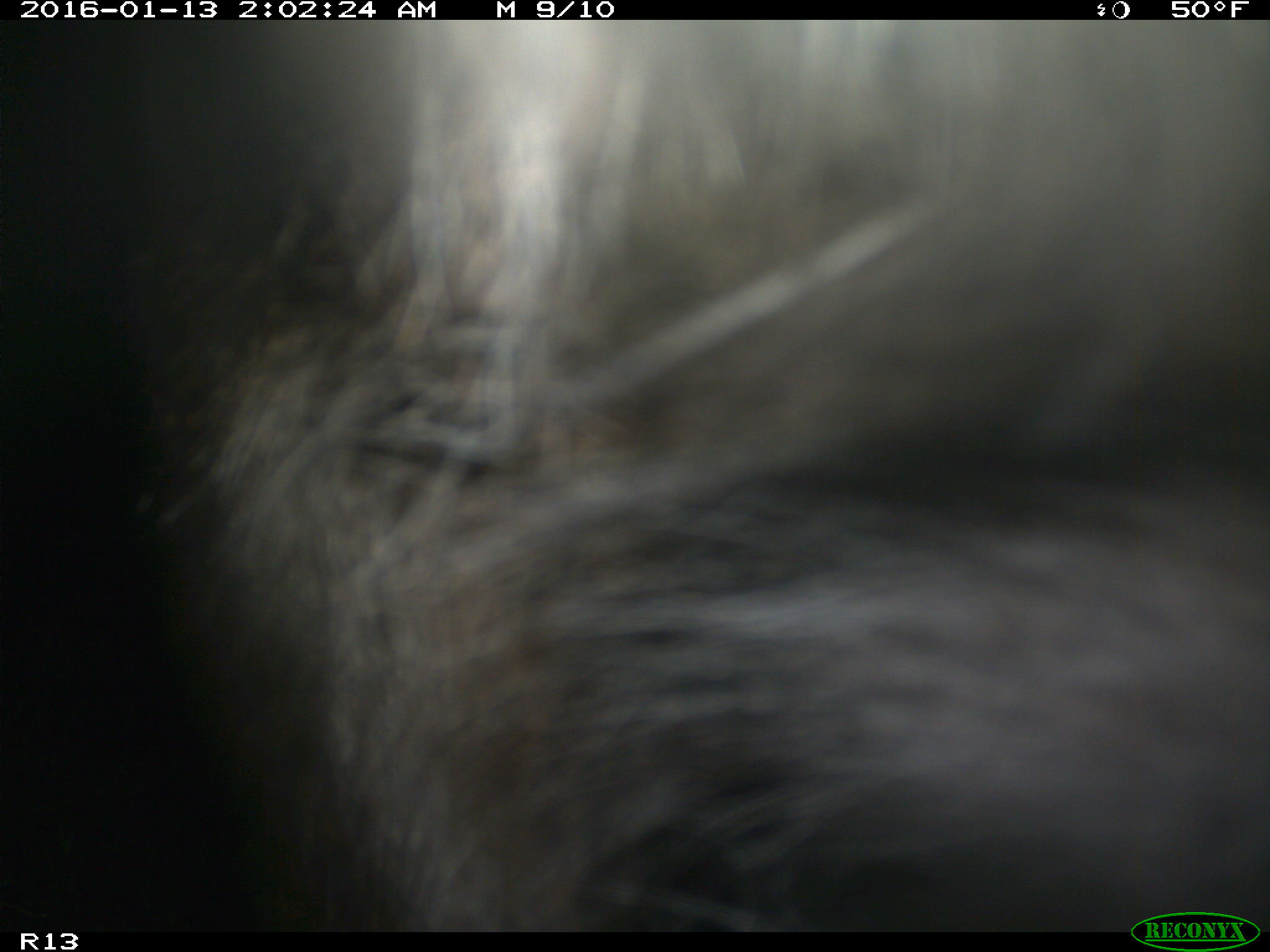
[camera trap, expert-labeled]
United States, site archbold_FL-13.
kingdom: Animalia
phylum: Chordata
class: Mammalia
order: Artiodactyla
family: Bovidae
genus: Bos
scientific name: Bos taurus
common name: domestic cow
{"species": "Bos taurus (domestic cow)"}